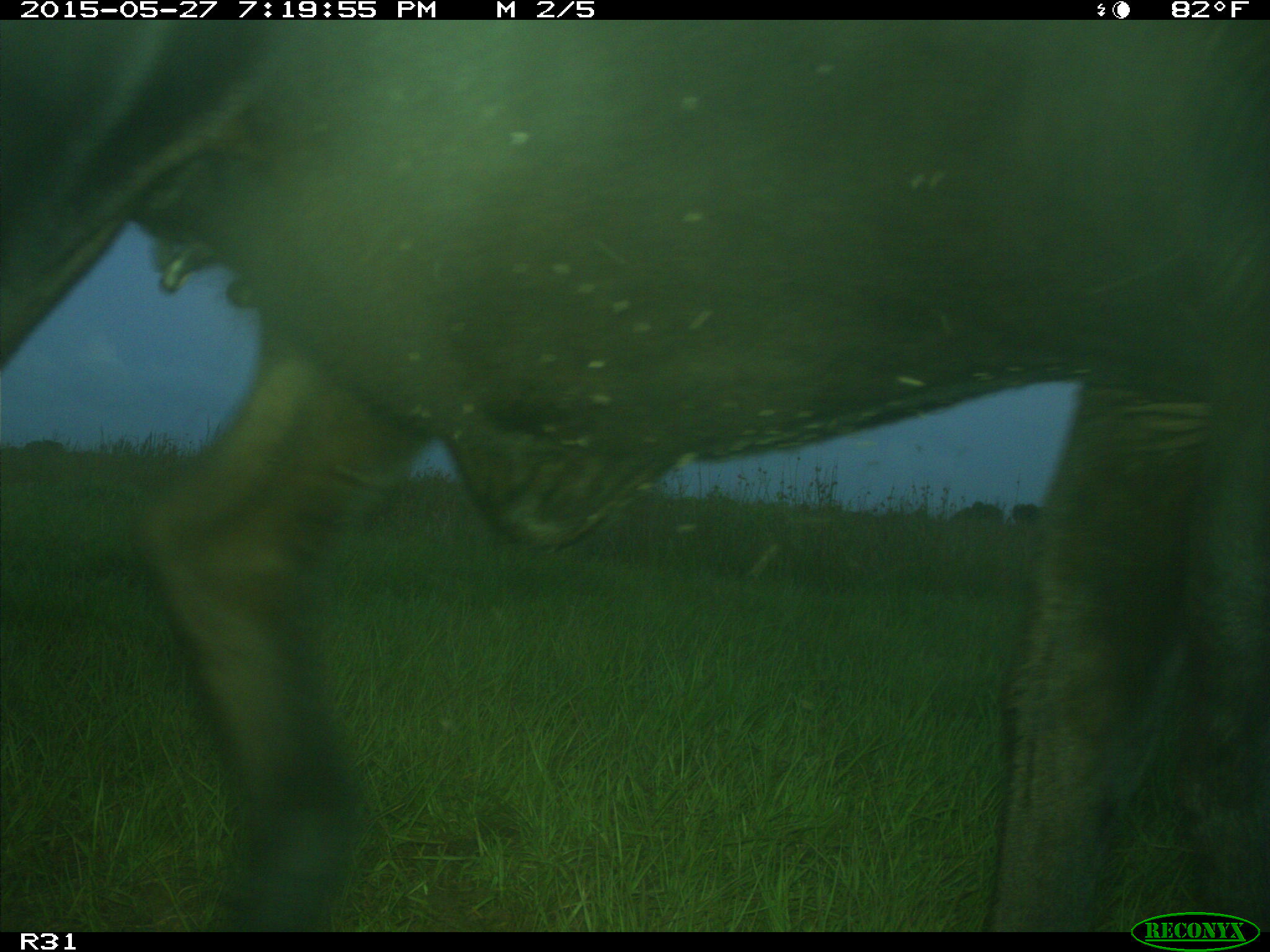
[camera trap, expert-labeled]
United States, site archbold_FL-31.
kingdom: Animalia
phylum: Chordata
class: Mammalia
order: Artiodactyla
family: Bovidae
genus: Bos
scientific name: Bos taurus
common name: domestic cow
Bos taurus (domestic cow).